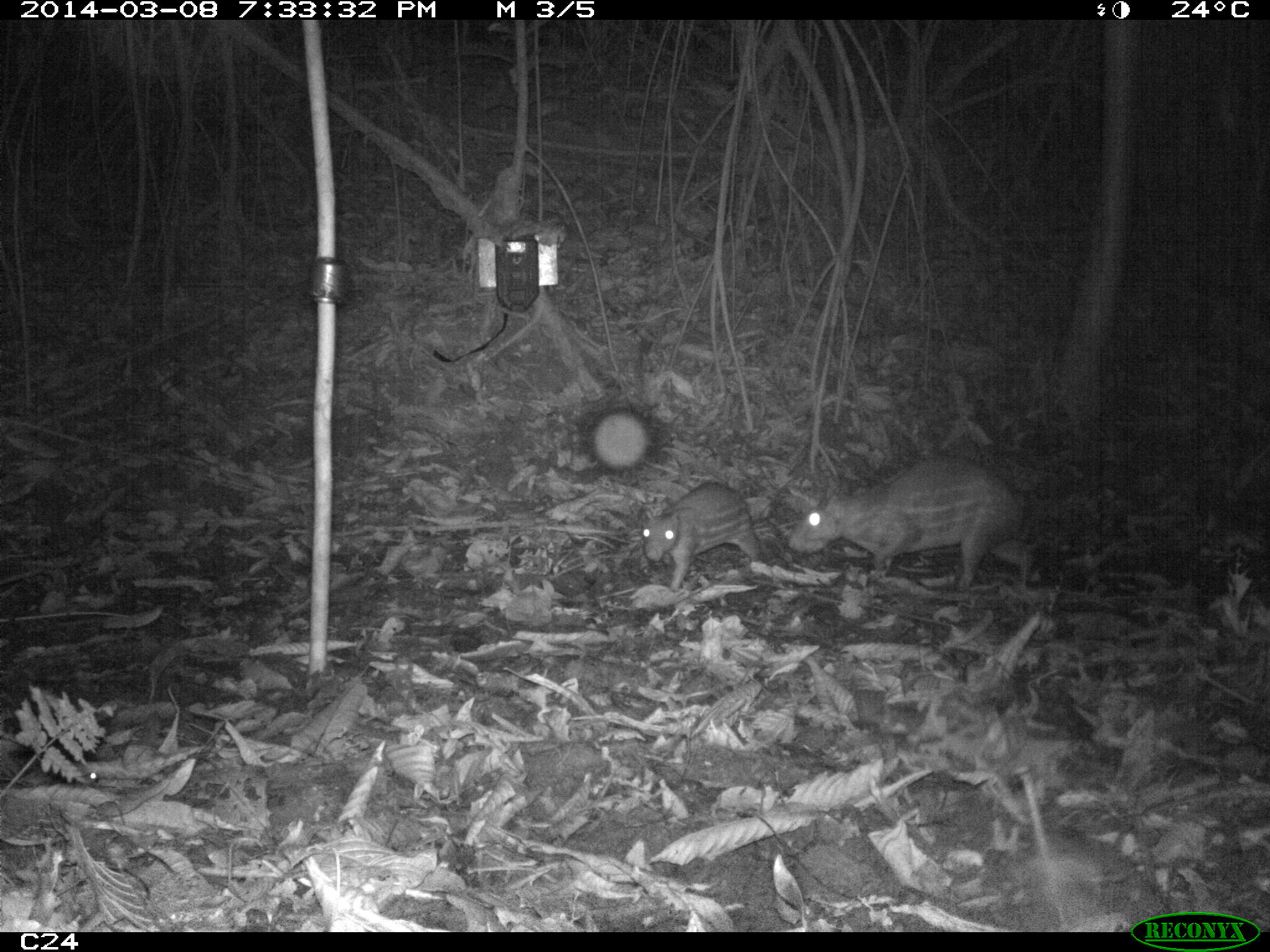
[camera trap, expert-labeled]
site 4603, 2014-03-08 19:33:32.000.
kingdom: Animalia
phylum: Chordata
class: Mammalia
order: Rodentia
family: Cuniculidae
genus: Cuniculus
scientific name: Cuniculus paca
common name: spotted paca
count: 2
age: adult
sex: female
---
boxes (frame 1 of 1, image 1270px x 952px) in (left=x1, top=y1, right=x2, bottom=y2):
cuniculus paca: (left=788, top=458, right=1033, bottom=595); (left=641, top=482, right=762, bottom=591)